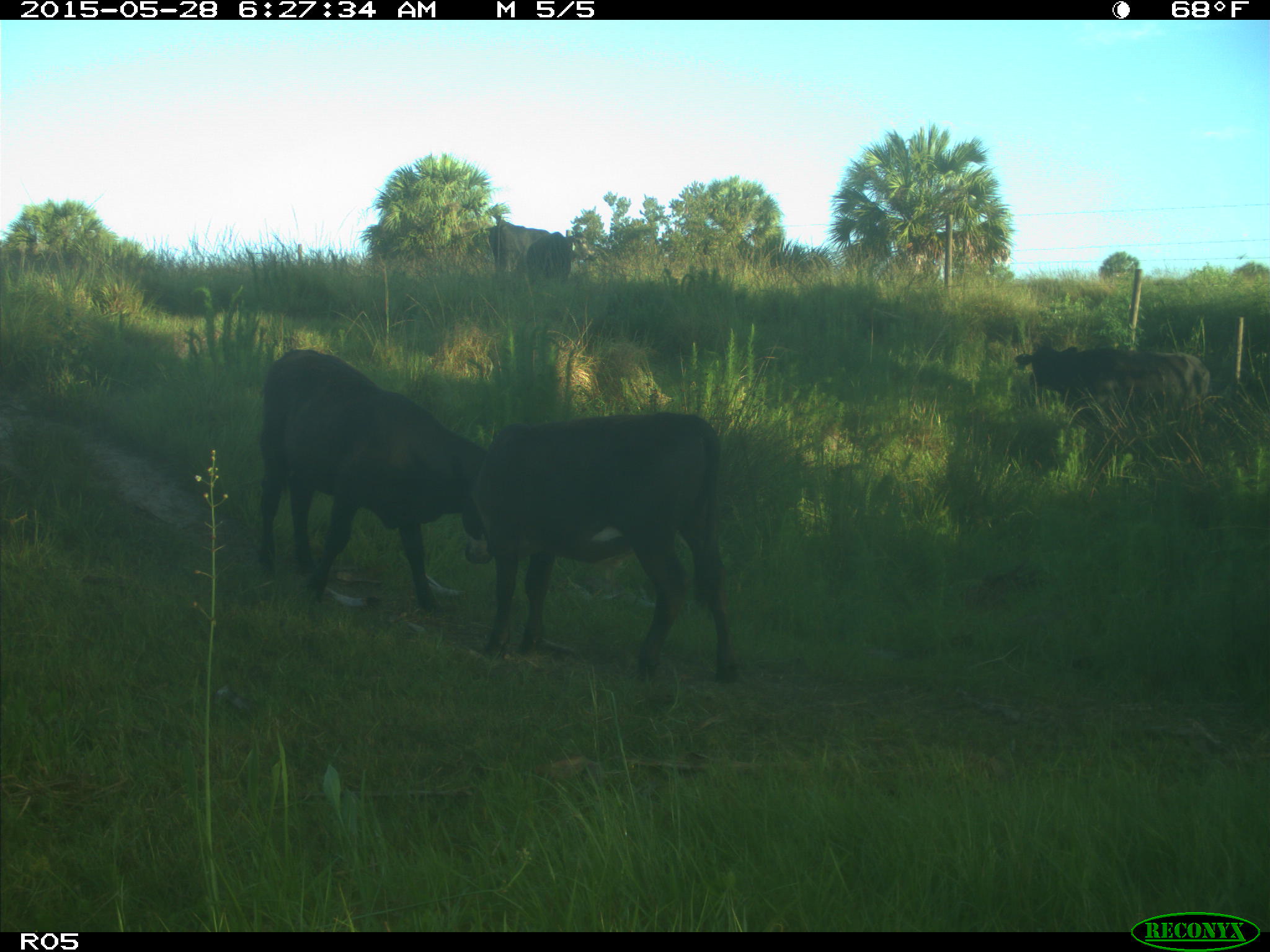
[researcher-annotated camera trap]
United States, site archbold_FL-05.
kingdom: Animalia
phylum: Chordata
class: Mammalia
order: Artiodactyla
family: Bovidae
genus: Bos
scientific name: Bos taurus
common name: domestic cow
Bos taurus (domestic cow).